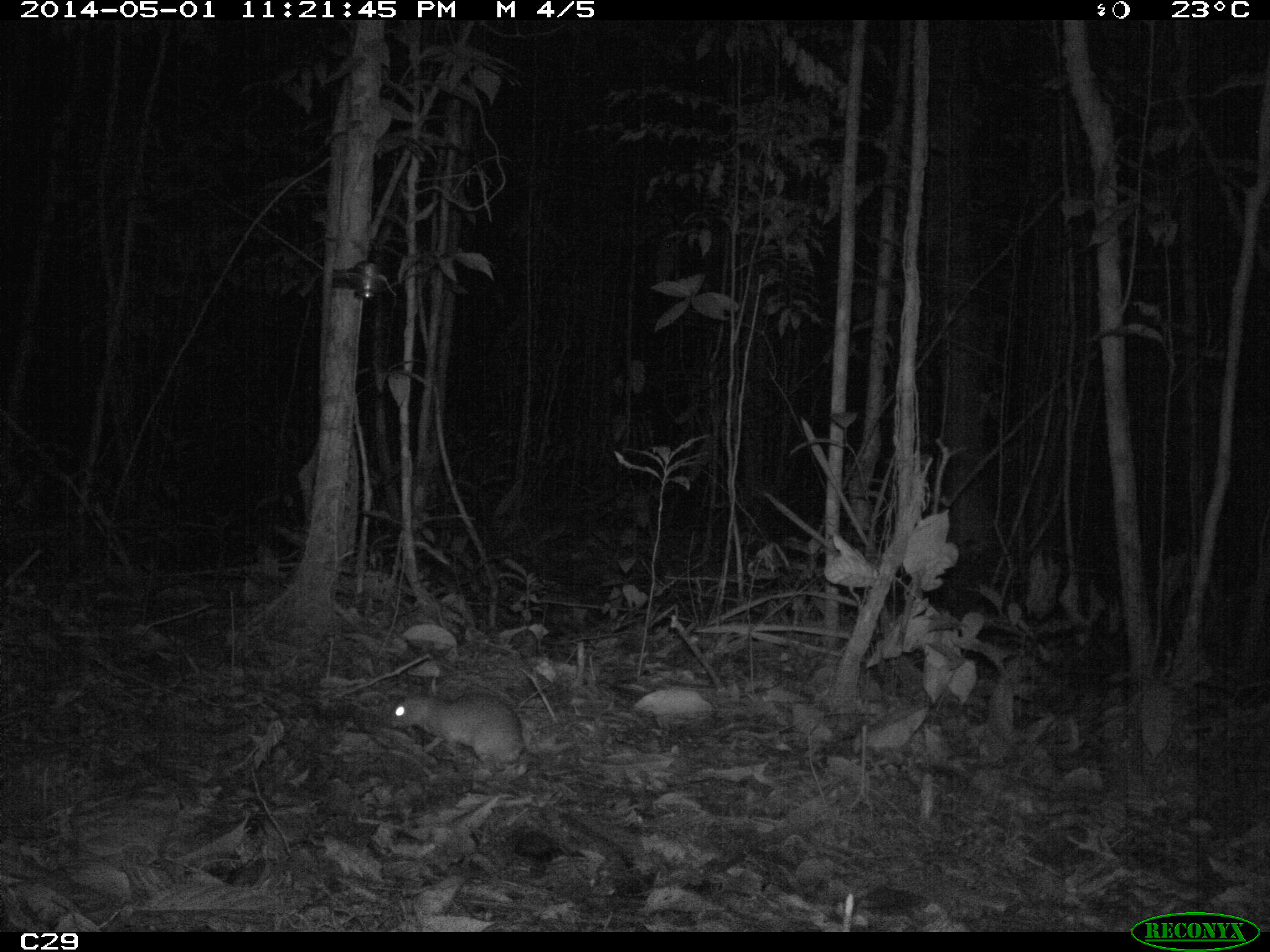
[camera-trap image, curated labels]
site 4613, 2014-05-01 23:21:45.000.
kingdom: Animalia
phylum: Chordata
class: Mammalia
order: Rodentia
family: Muridae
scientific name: Muridae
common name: mice, rats, and gerbils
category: unknown mouse or rat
Unknown mouse or rat (mice, rats, and gerbils) (Muridae), count 1, age adult.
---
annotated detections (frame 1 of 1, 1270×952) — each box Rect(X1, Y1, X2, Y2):
unknown mouse or rat: Rect(384, 690, 525, 774)